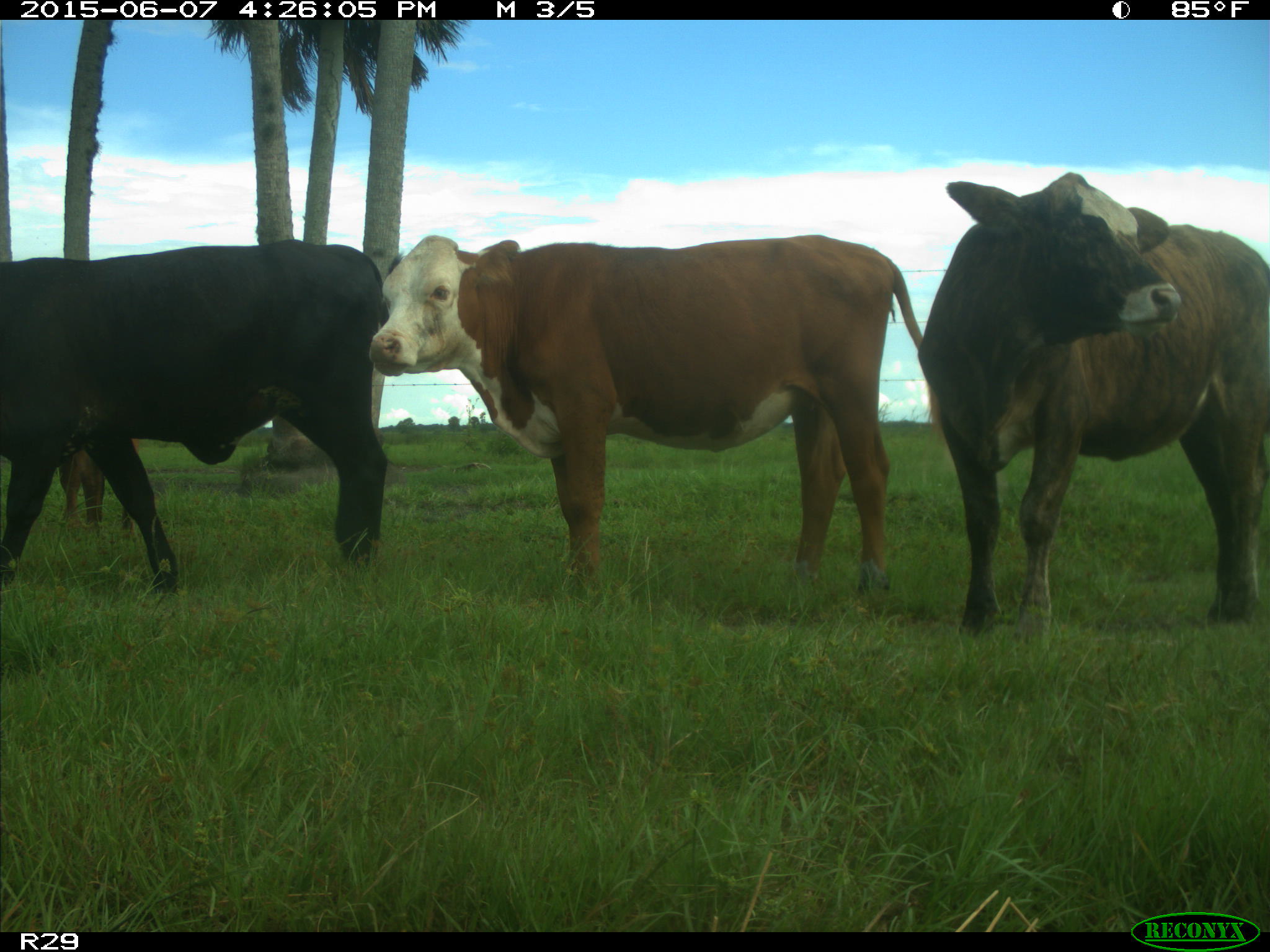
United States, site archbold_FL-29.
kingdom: Animalia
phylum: Chordata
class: Mammalia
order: Artiodactyla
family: Bovidae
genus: Bos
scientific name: Bos taurus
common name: domestic cow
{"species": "Bos taurus (domestic cow)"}